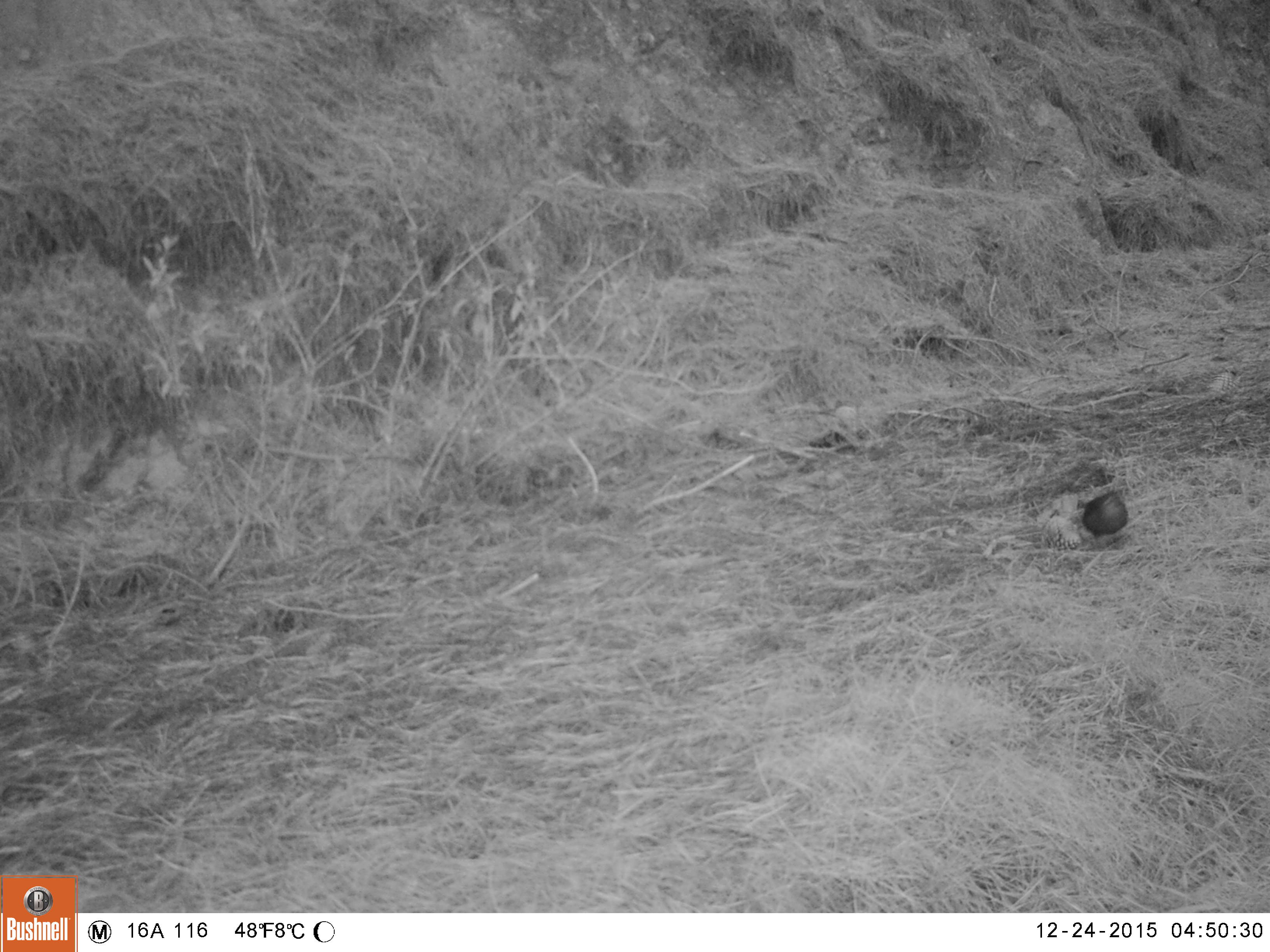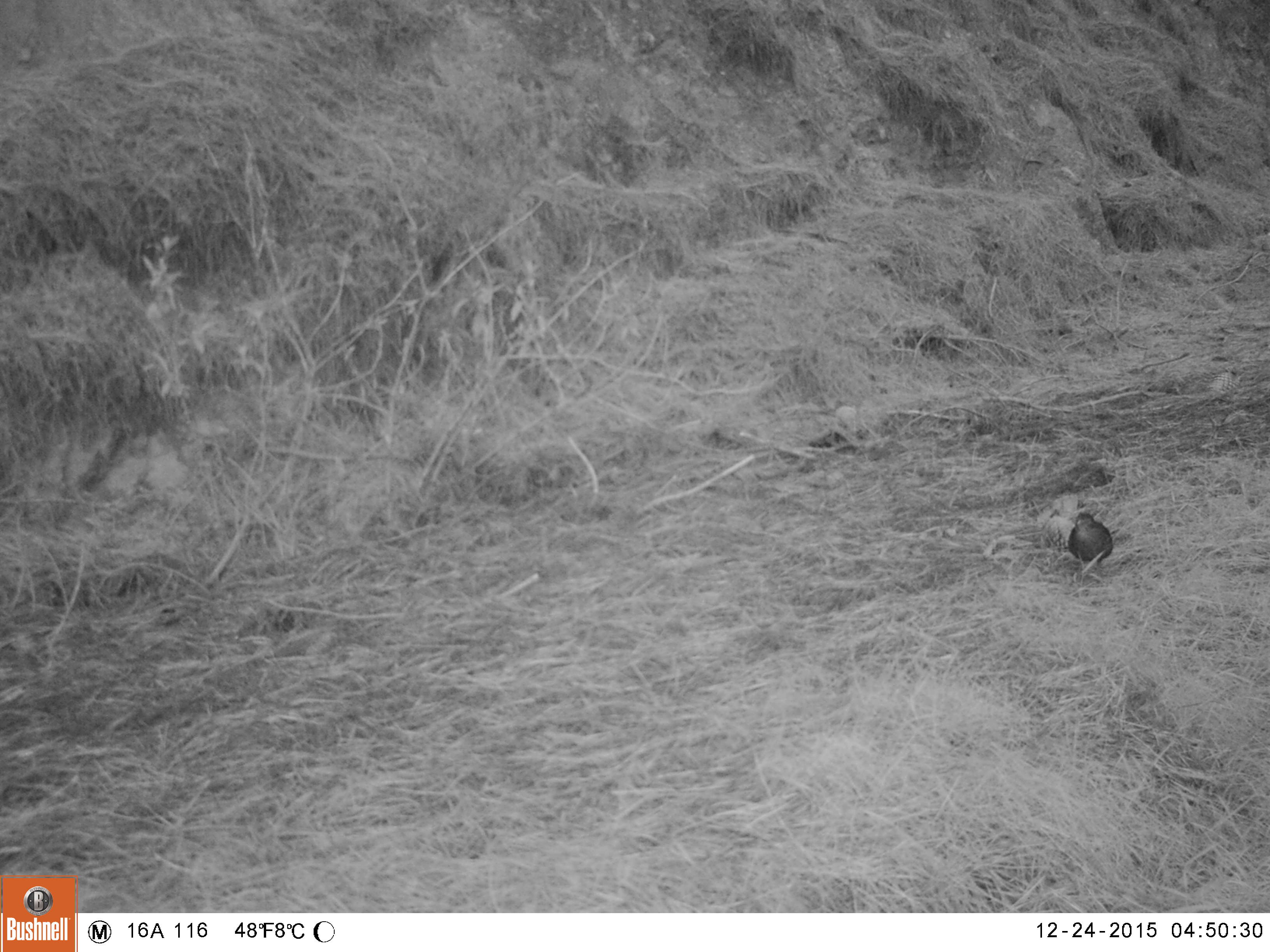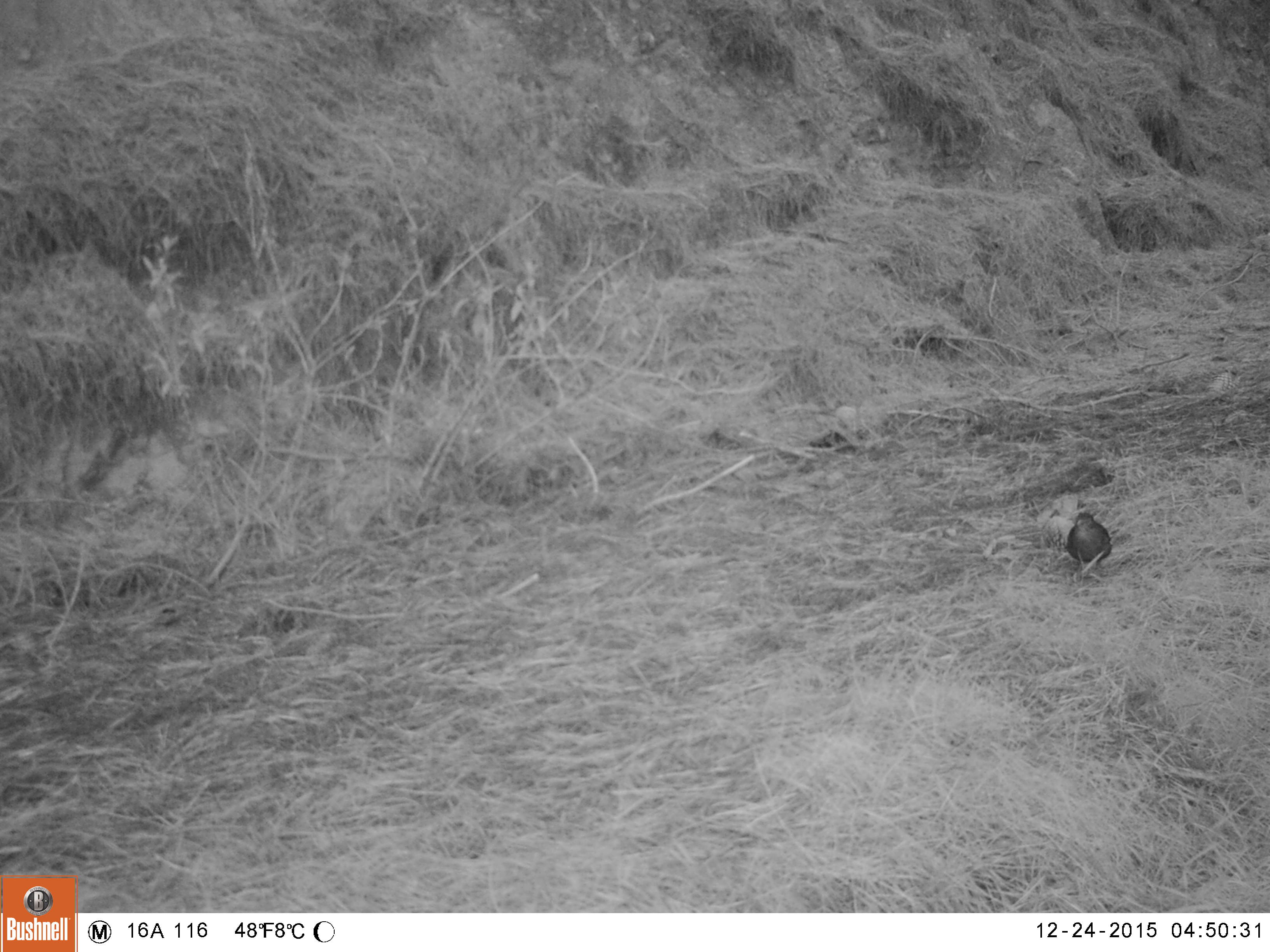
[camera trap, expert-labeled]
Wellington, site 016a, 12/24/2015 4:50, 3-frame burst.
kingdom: Animalia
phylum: Chordata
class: Aves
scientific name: Aves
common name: bird